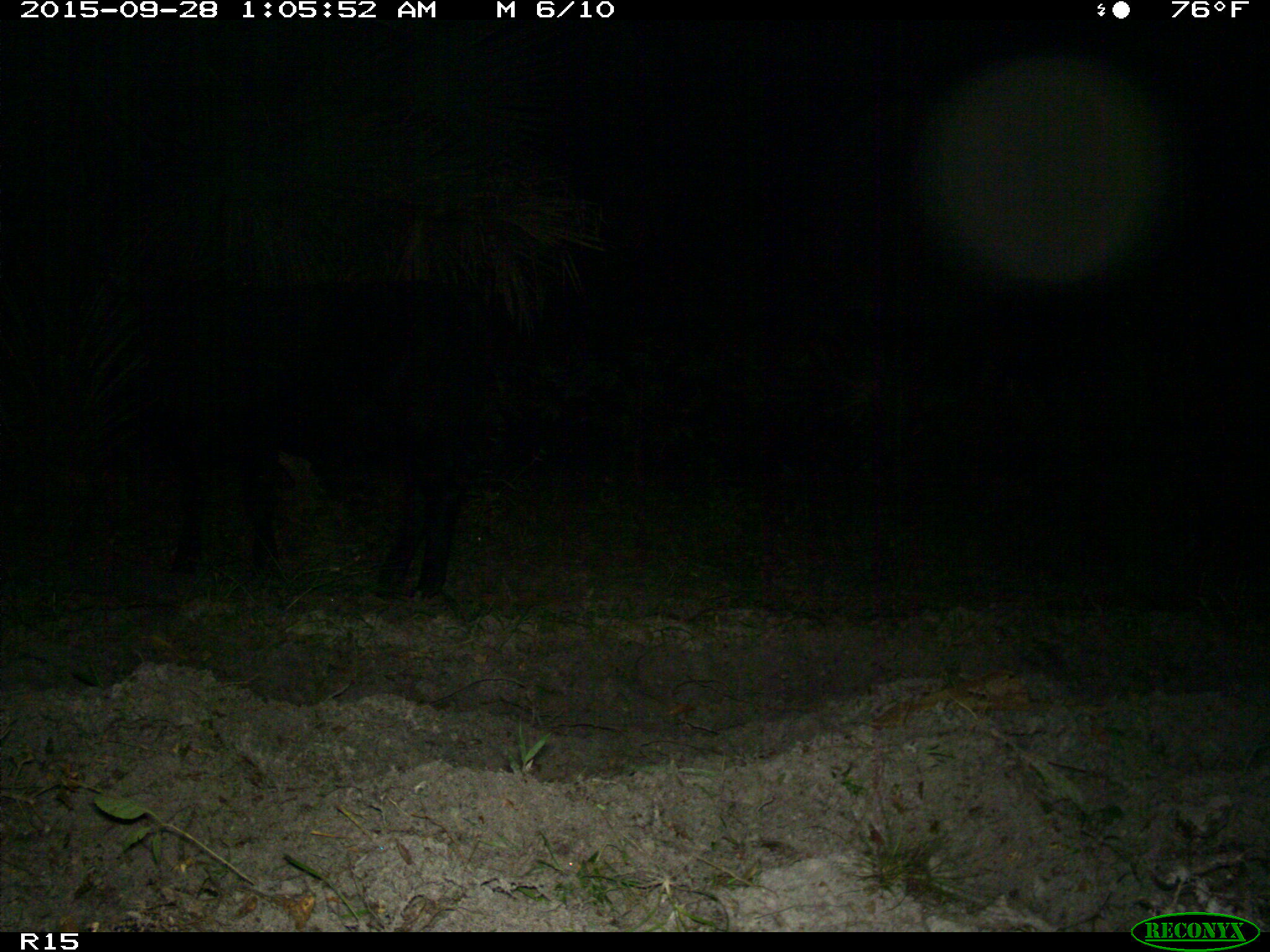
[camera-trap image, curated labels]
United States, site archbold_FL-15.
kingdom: Animalia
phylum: Chordata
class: Mammalia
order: Artiodactyla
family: Bovidae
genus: Bos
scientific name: Bos taurus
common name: domestic cow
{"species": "Bos taurus (domestic cow)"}